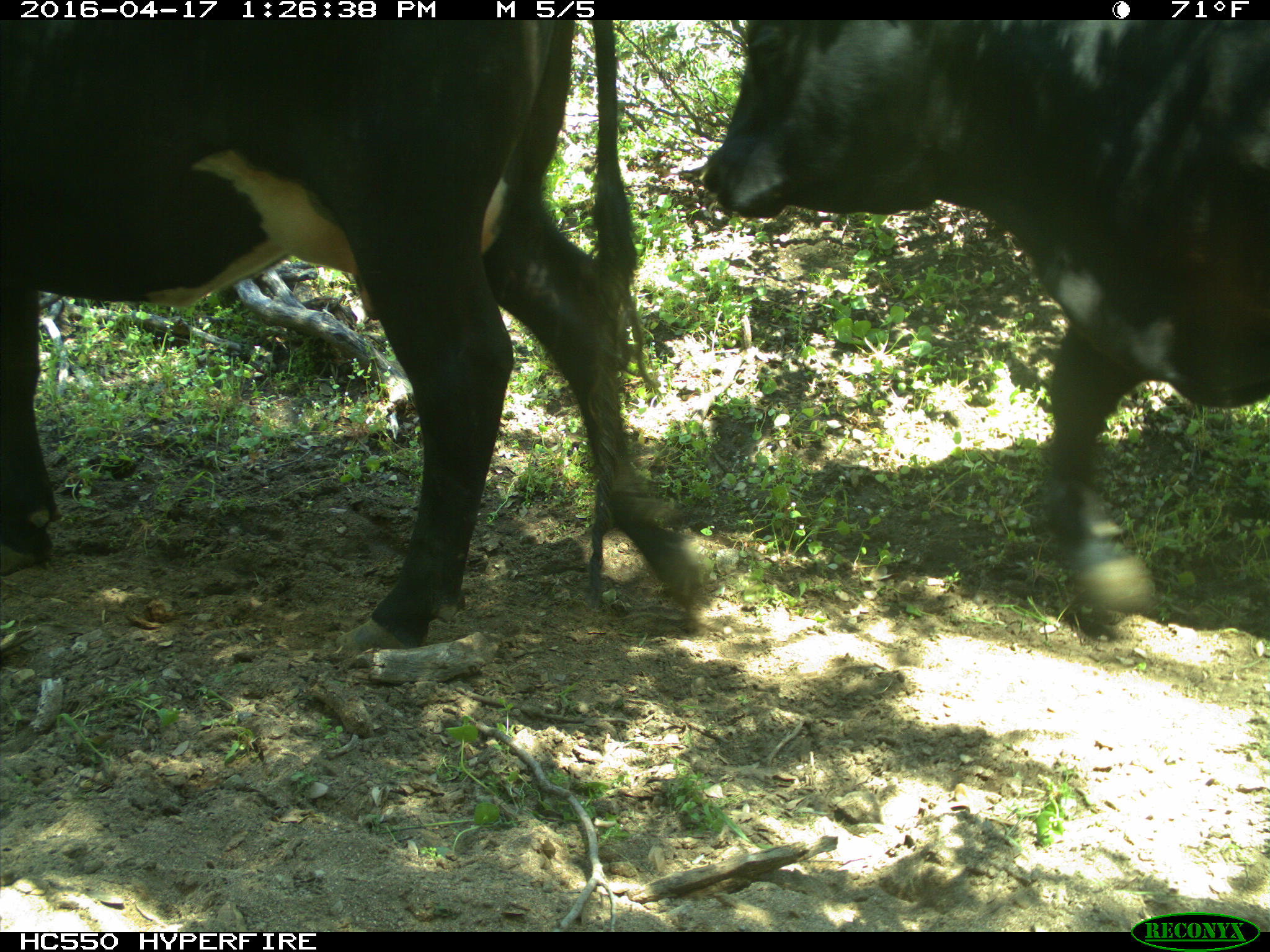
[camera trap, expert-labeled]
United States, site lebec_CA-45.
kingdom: Animalia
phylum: Chordata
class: Mammalia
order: Artiodactyla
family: Bovidae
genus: Bos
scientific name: Bos taurus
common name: domestic cow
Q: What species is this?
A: Bos taurus (domestic cow).